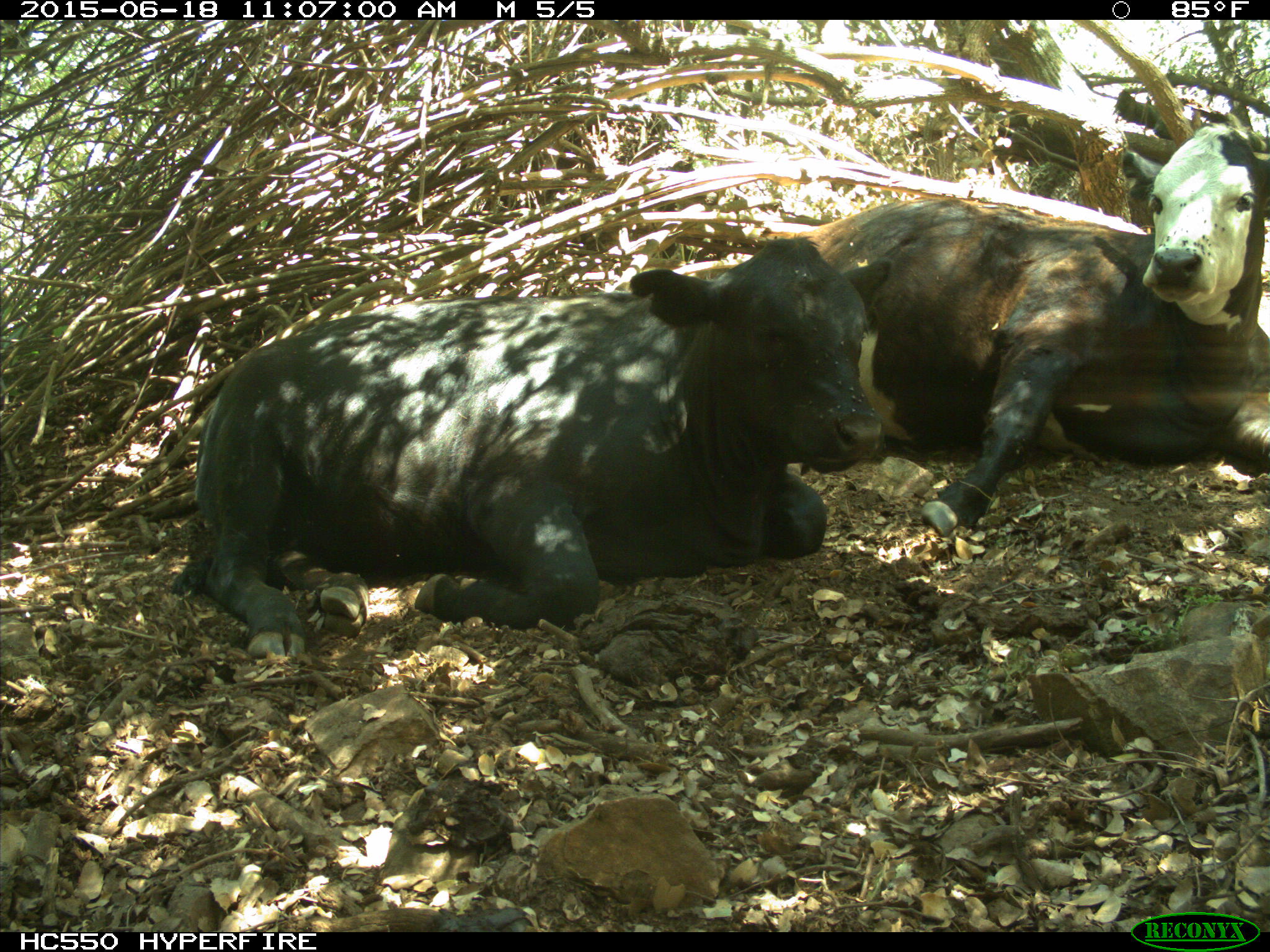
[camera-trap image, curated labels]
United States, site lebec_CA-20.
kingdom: Animalia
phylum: Chordata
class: Mammalia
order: Artiodactyla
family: Bovidae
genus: Bos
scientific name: Bos taurus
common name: domestic cow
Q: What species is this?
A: Bos taurus (domestic cow).